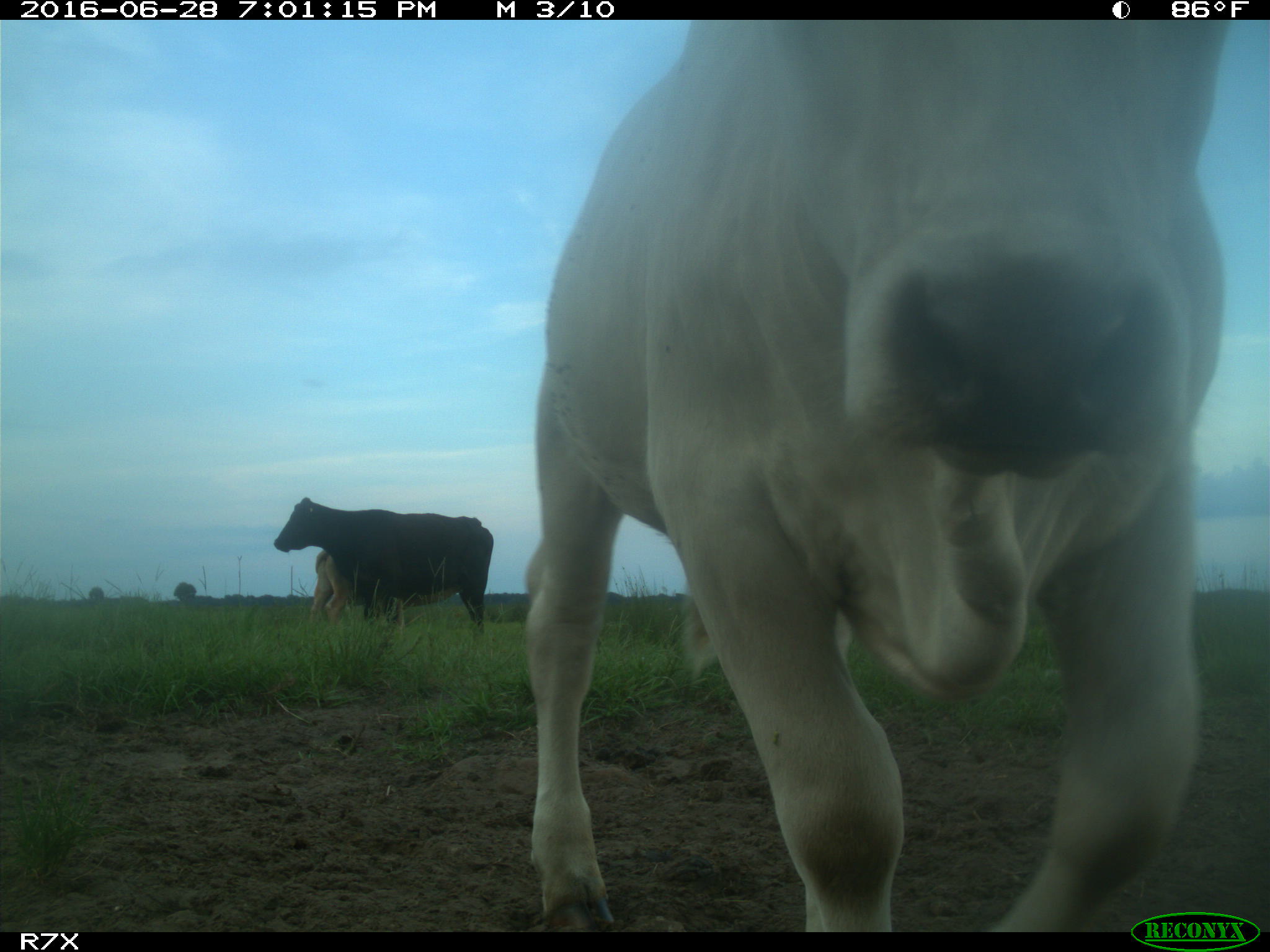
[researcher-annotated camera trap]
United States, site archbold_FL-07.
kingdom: Animalia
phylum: Chordata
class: Mammalia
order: Artiodactyla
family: Bovidae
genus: Bos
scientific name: Bos taurus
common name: domestic cow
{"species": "Bos taurus (domestic cow)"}